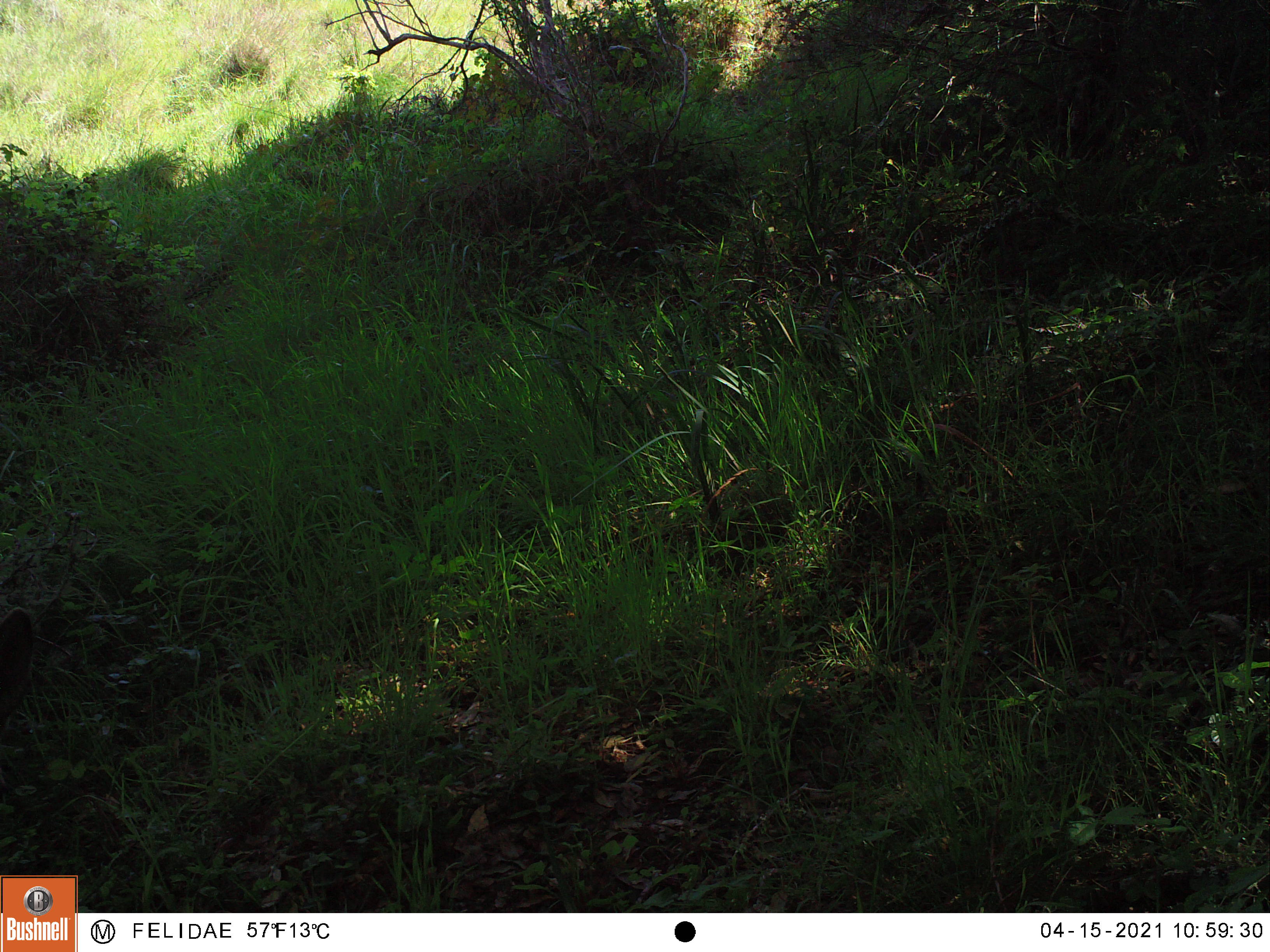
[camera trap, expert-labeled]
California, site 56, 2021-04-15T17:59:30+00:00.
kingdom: Animalia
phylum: Chordata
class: Mammalia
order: Artiodactyla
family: Cervidae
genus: Odocoileus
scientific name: Odocoileus hemionus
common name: mule deer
Mule deer (Odocoileus hemionus).